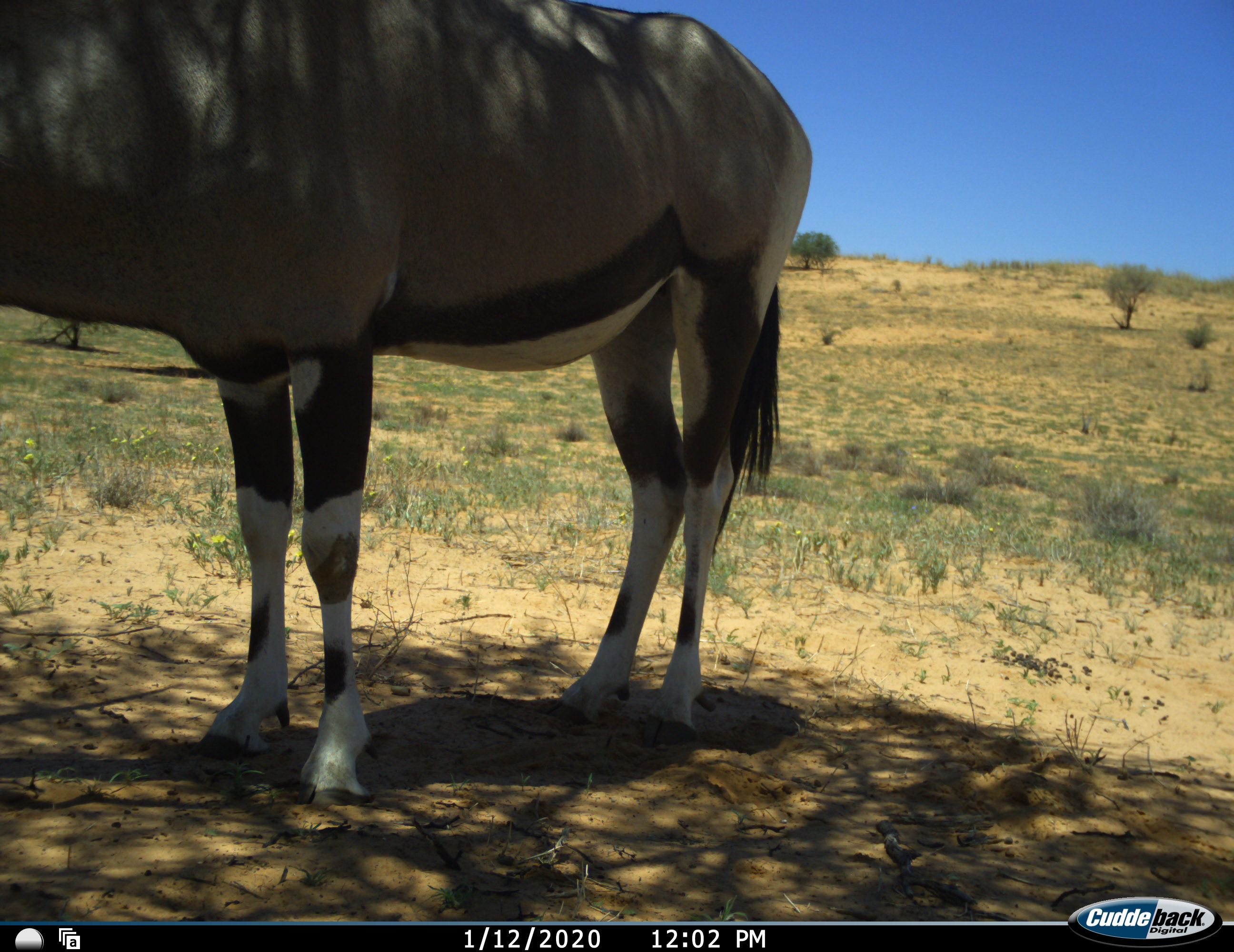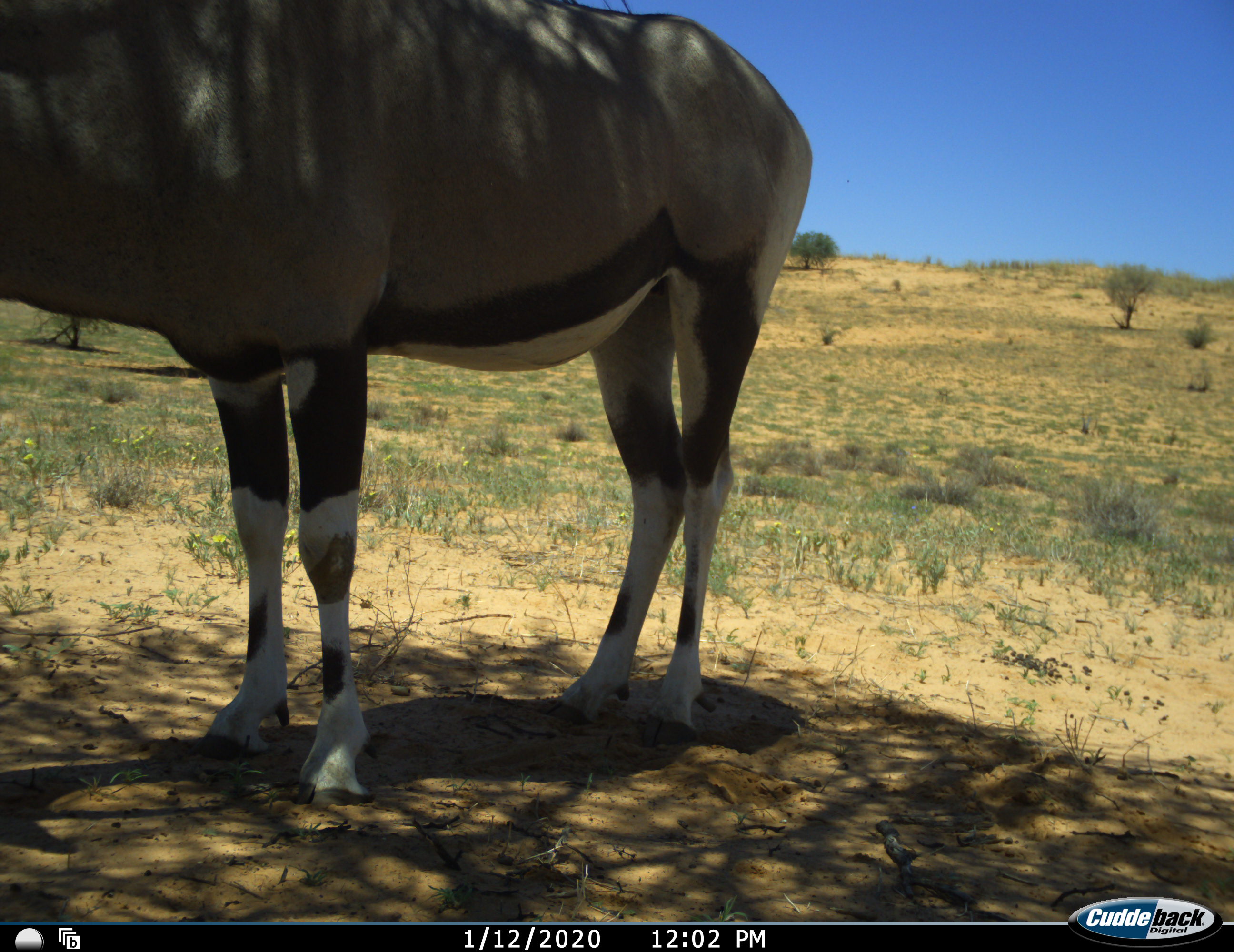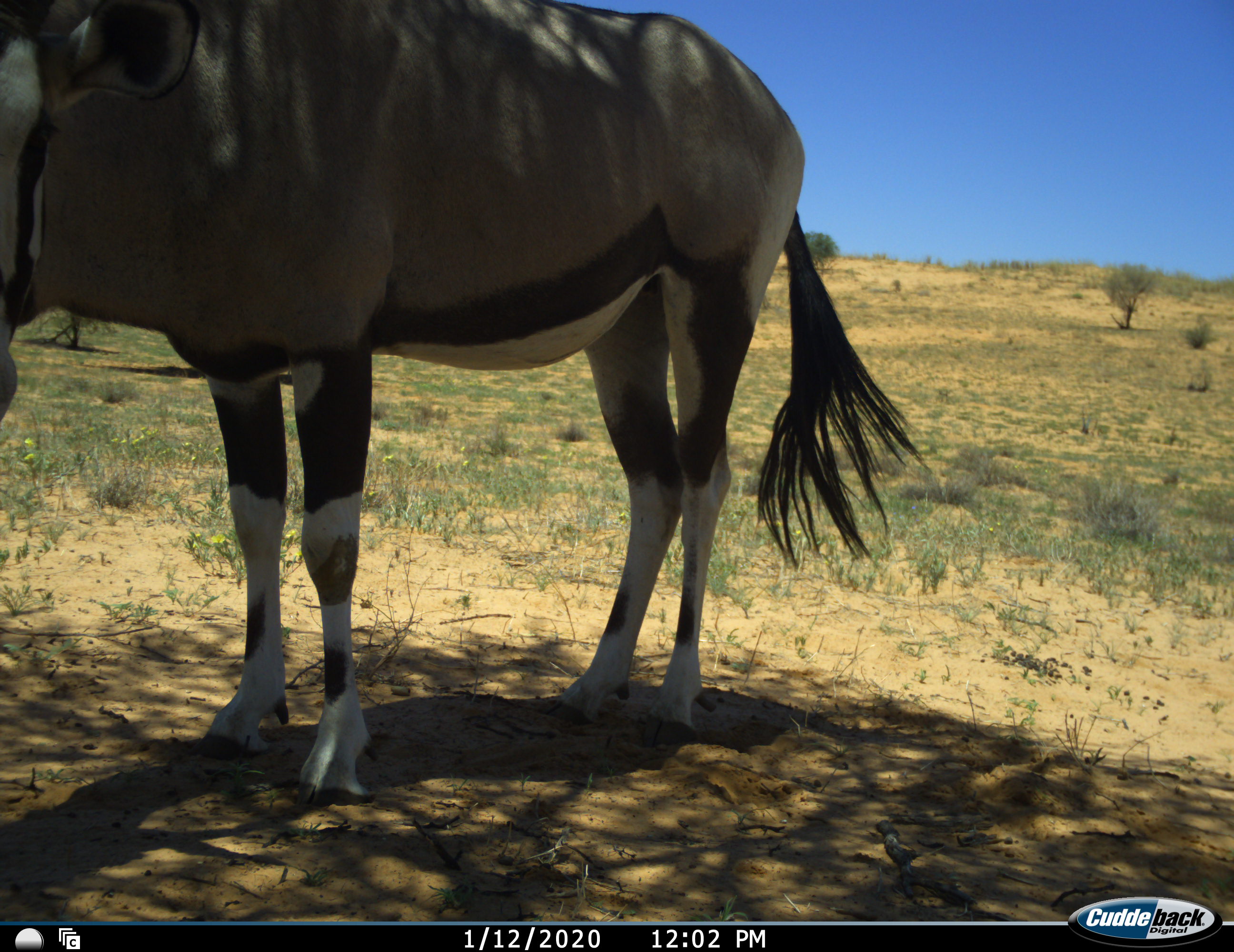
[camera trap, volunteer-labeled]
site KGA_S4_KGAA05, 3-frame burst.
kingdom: Animalia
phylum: Chordata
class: Mammalia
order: Artiodactyla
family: Bovidae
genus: Oryx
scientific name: Oryx gazella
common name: gemsbok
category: oryx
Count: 1.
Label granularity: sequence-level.